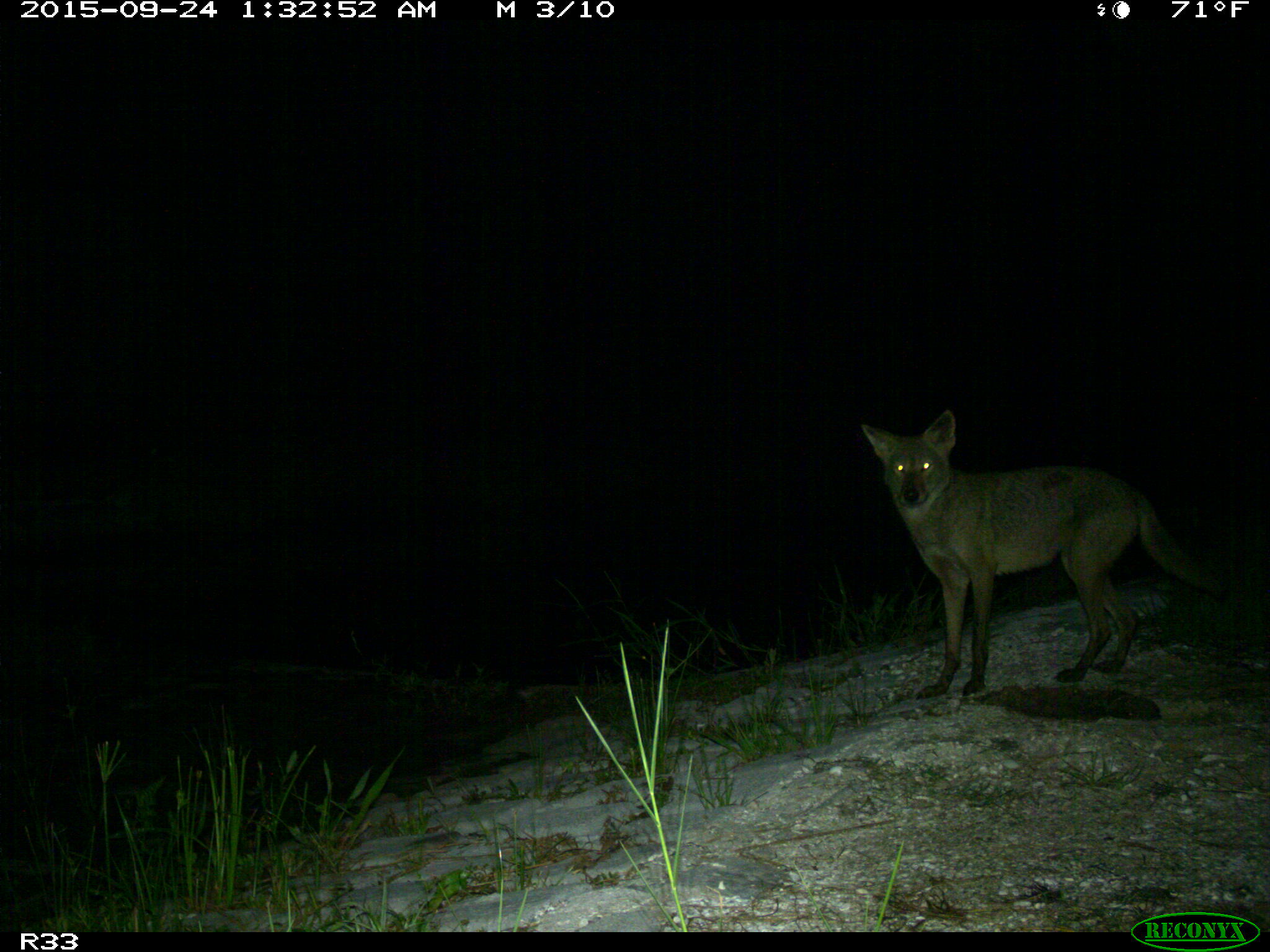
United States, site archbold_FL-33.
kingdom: Animalia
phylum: Chordata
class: Mammalia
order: Carnivora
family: Canidae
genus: Canis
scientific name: Canis latrans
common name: coyote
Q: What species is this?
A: Canis latrans (coyote).